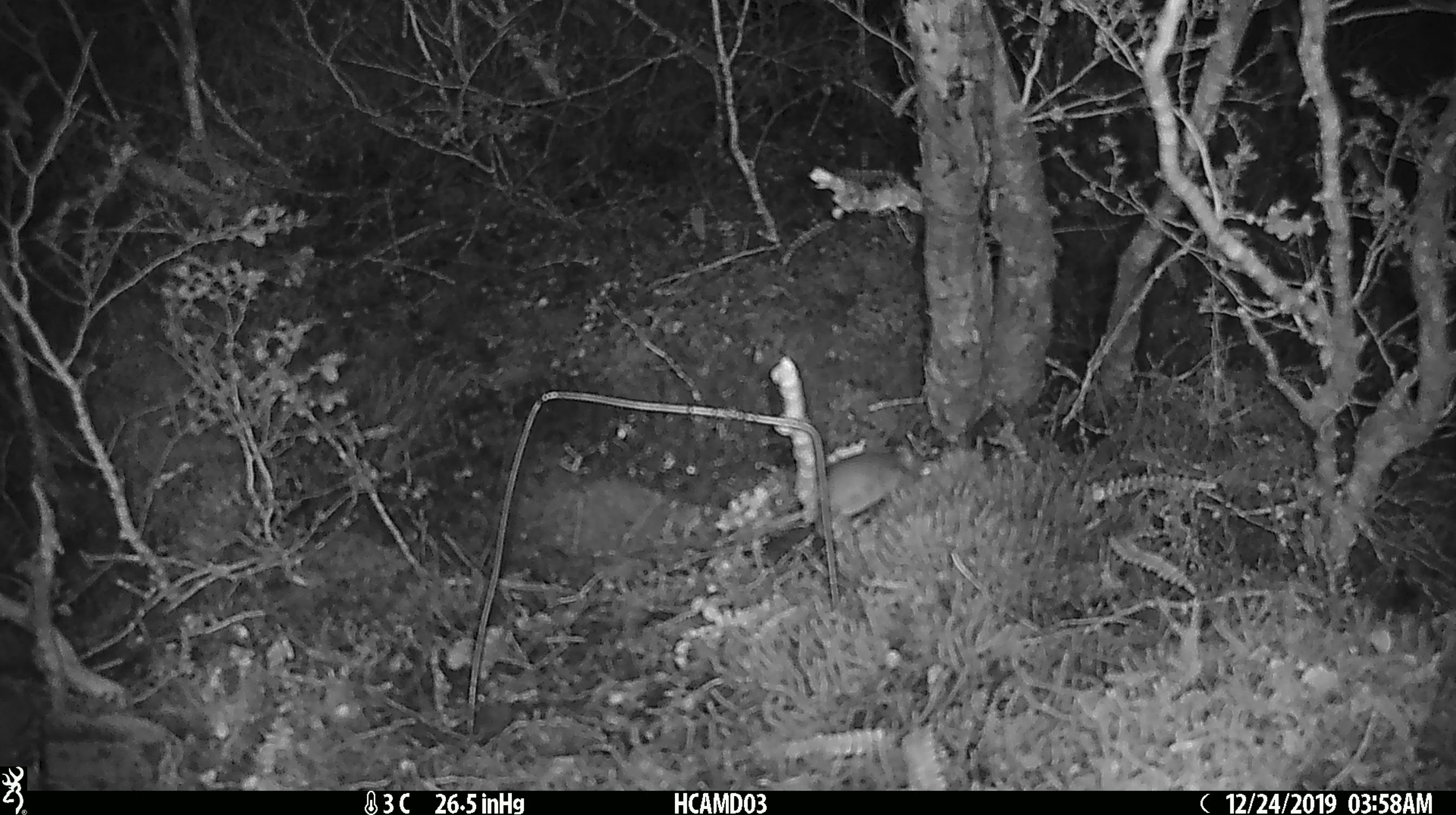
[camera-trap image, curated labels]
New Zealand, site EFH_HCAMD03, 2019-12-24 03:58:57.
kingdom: Animalia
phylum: Chordata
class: Mammalia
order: Rodentia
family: Muridae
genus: Mus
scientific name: Mus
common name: mouse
Mouse (Mus).